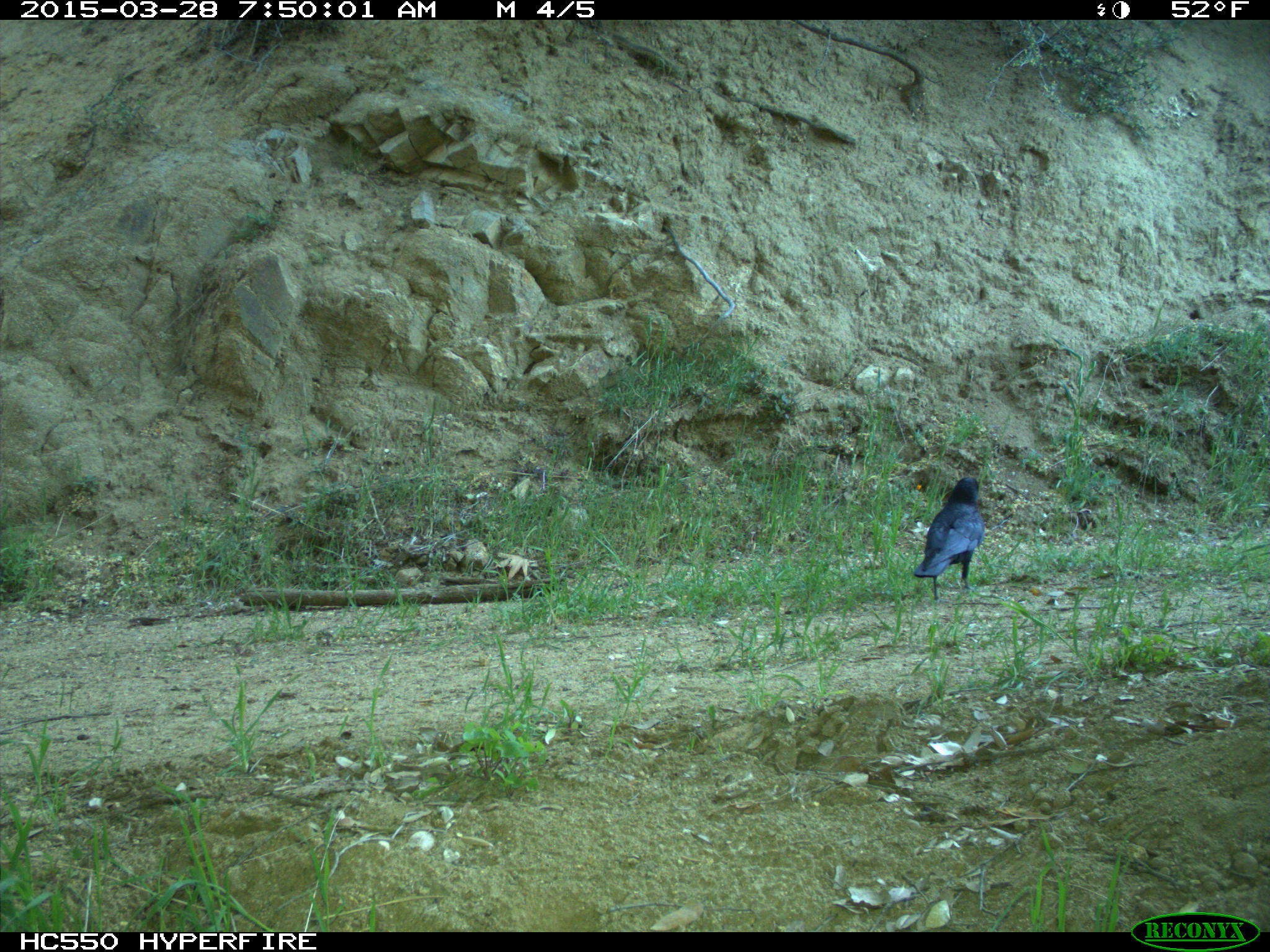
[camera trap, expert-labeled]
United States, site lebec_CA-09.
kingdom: Animalia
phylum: Chordata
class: Aves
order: Passeriformes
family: Corvidae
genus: Corvus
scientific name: Corvus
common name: crows and ravens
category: unidentified corvus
Unidentified corvus (crows and ravens) (Corvus).